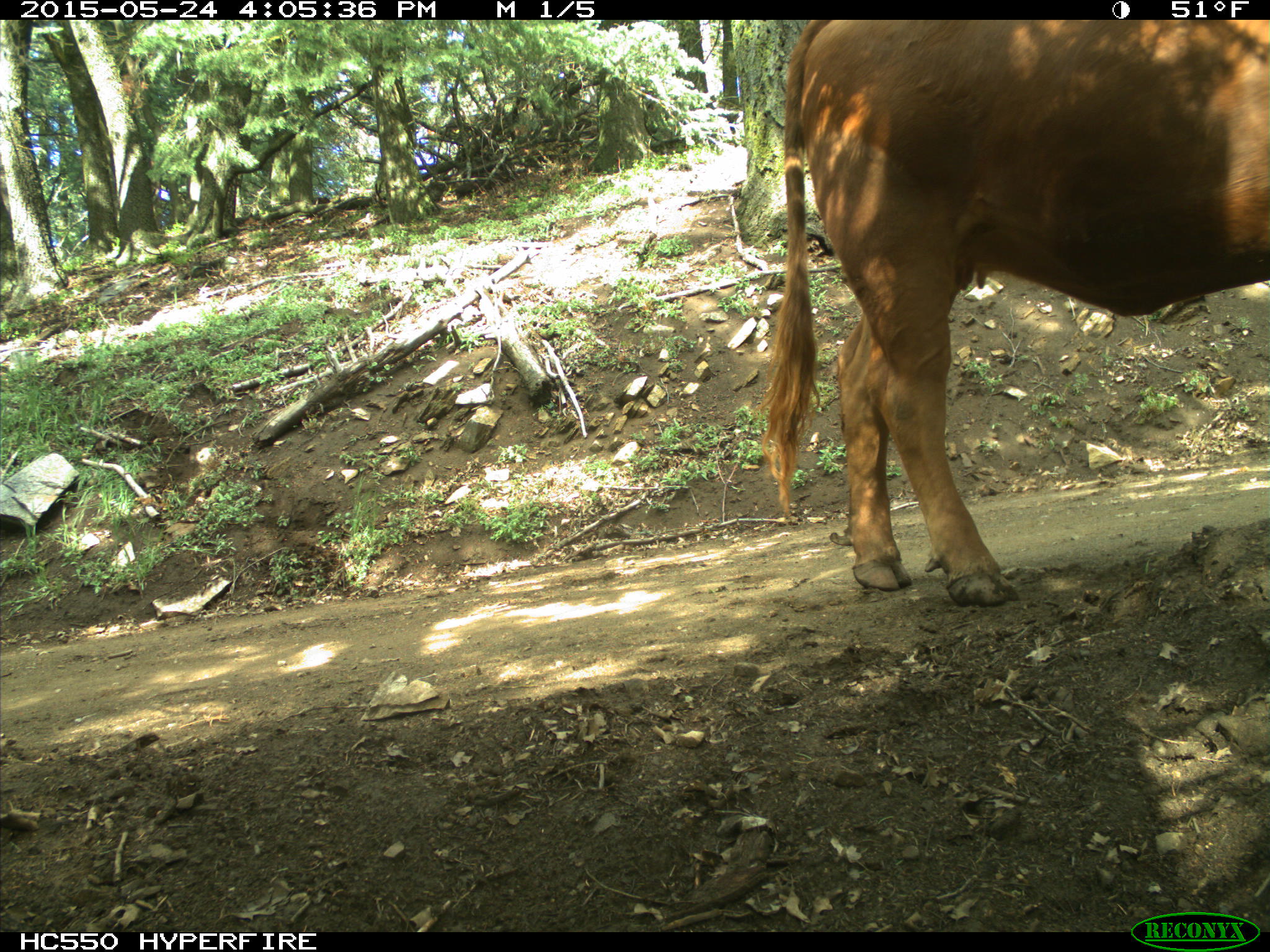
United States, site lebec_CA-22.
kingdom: Animalia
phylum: Chordata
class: Mammalia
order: Artiodactyla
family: Bovidae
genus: Bos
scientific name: Bos taurus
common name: domestic cow